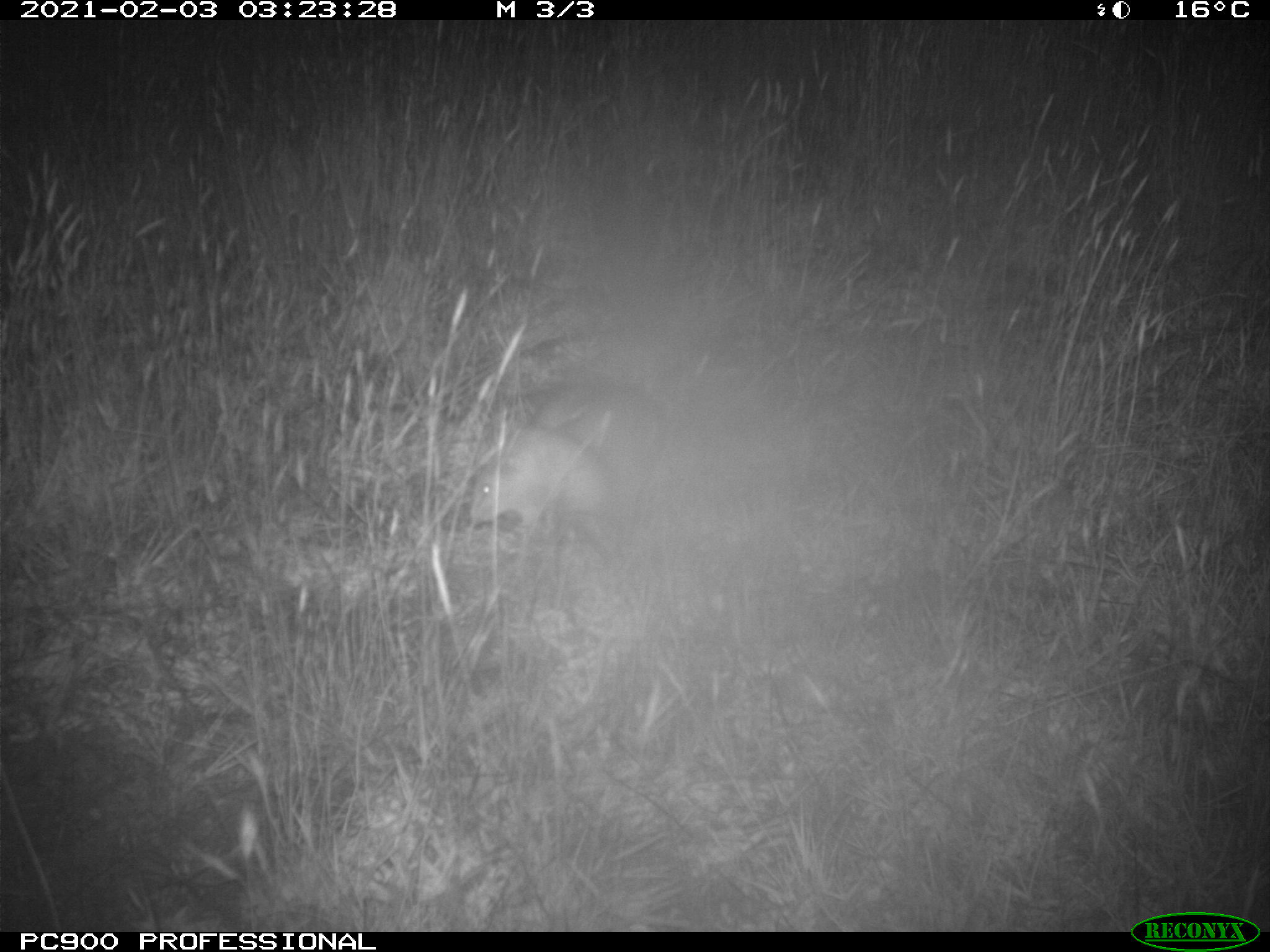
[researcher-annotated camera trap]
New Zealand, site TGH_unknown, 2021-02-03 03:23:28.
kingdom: Animalia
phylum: Chordata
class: Mammalia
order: Carnivora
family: Mustelidae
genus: Mustela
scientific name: Mustela furo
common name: ferret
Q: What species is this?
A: Ferret (Mustela furo).